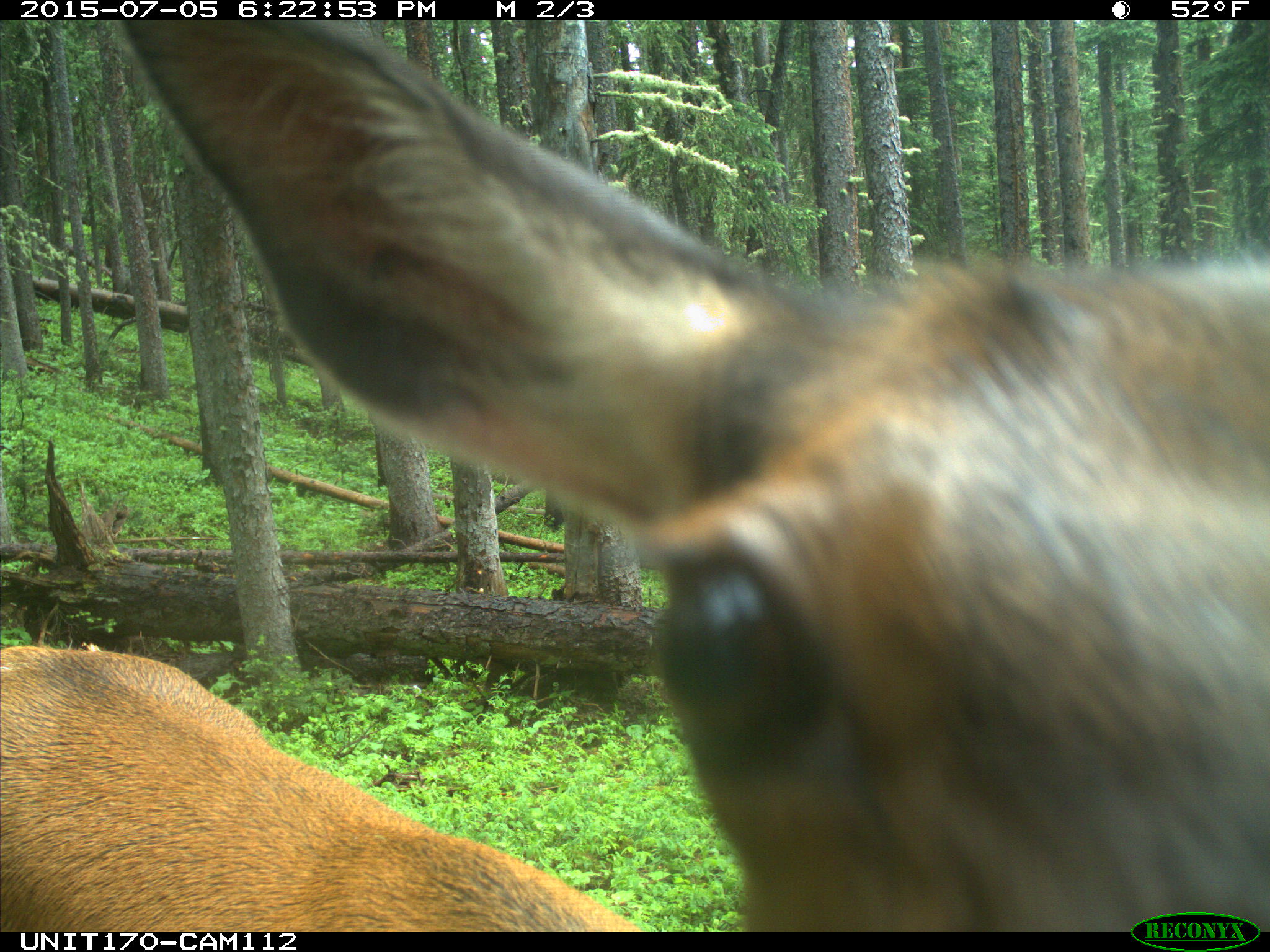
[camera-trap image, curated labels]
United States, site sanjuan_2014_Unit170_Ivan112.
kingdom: Animalia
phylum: Chordata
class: Mammalia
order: Artiodactyla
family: Cervidae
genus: Cervus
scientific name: Cervus elaphus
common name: red deer